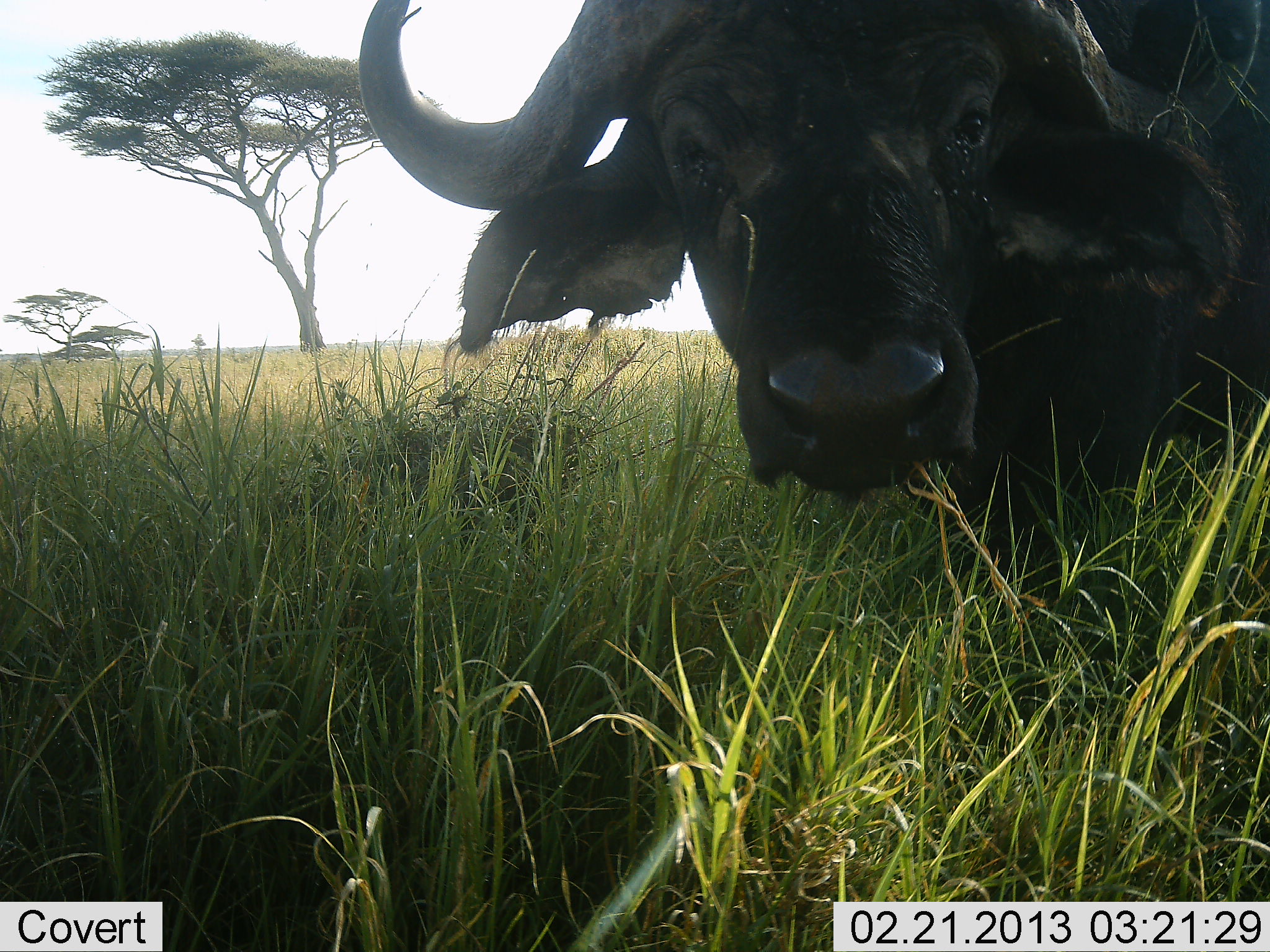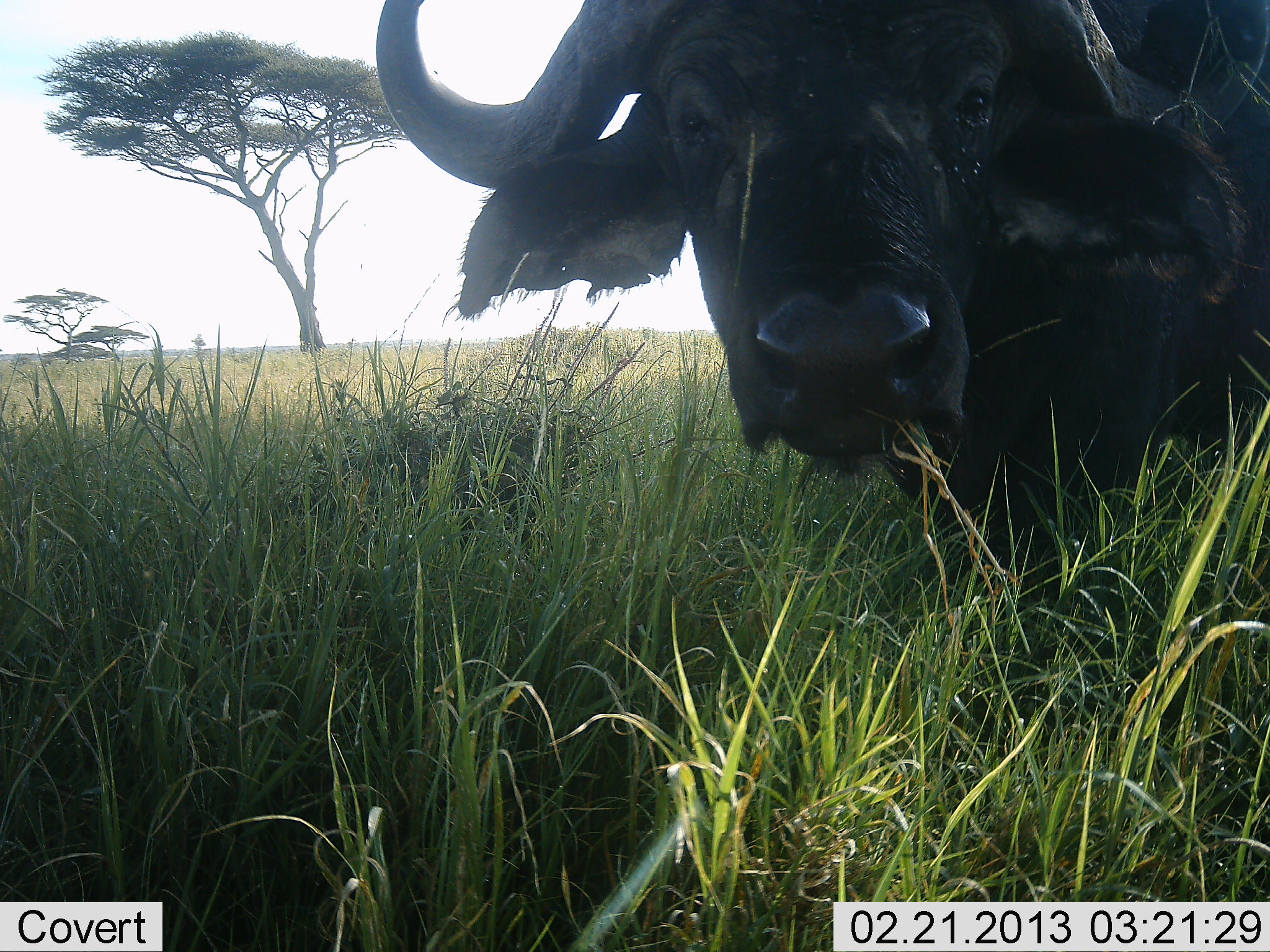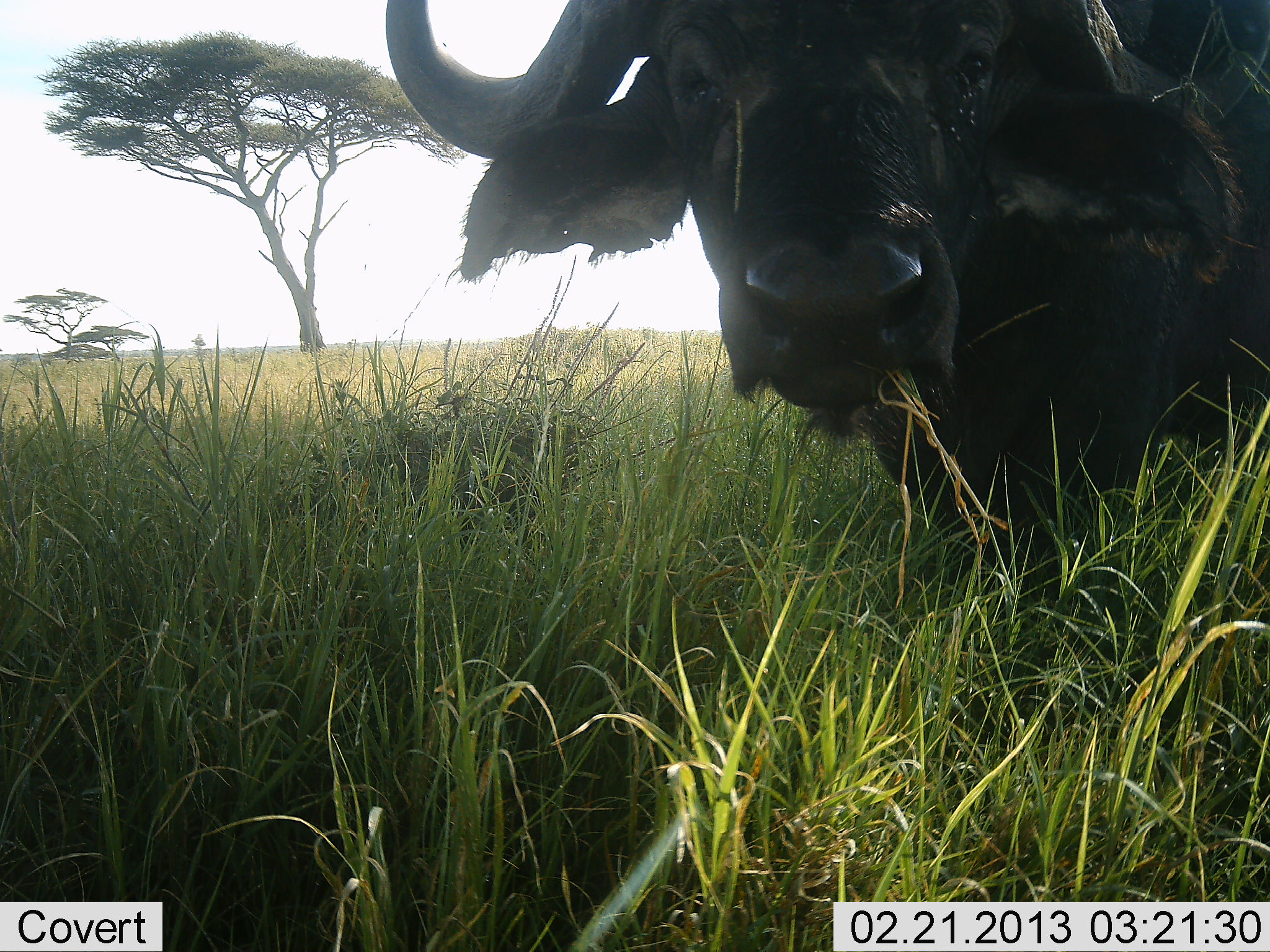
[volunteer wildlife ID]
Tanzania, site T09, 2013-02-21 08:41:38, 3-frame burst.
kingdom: Animalia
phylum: Chordata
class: Mammalia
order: Artiodactyla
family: Bovidae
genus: Syncerus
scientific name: Syncerus caffer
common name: cape buffalo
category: buffalo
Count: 1.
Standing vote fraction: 67%.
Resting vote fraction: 0%.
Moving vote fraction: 0%.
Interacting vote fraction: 5%.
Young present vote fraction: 0%.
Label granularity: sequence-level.